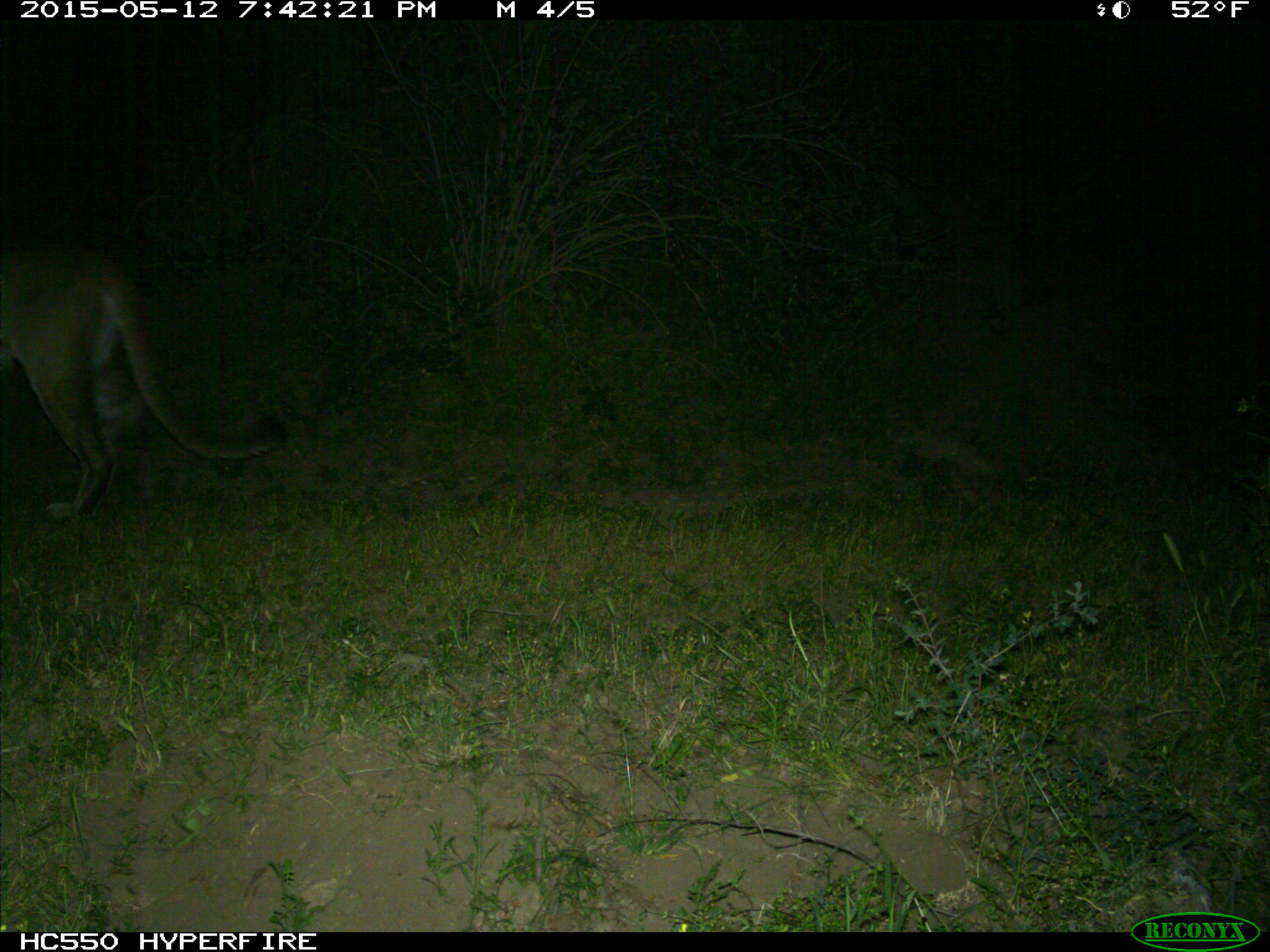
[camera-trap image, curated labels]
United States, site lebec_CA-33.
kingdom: Animalia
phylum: Chordata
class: Mammalia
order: Carnivora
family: Felidae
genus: Puma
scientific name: Puma concolor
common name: mountain lion